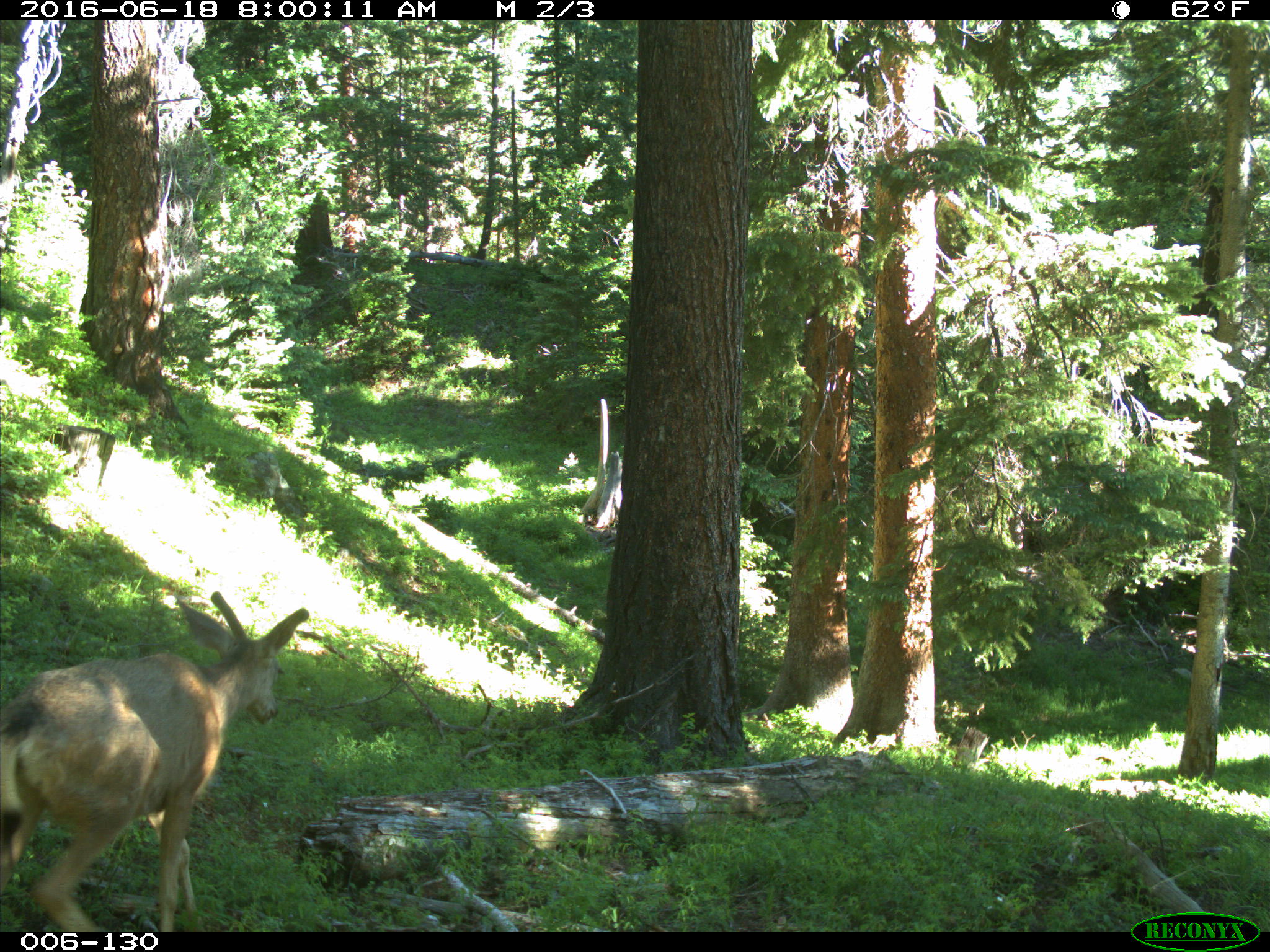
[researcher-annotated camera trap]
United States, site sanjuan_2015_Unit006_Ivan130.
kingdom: Animalia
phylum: Chordata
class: Mammalia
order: Artiodactyla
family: Cervidae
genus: Odocoileus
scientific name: Odocoileus hemionus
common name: mule deer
Odocoileus hemionus (mule deer).